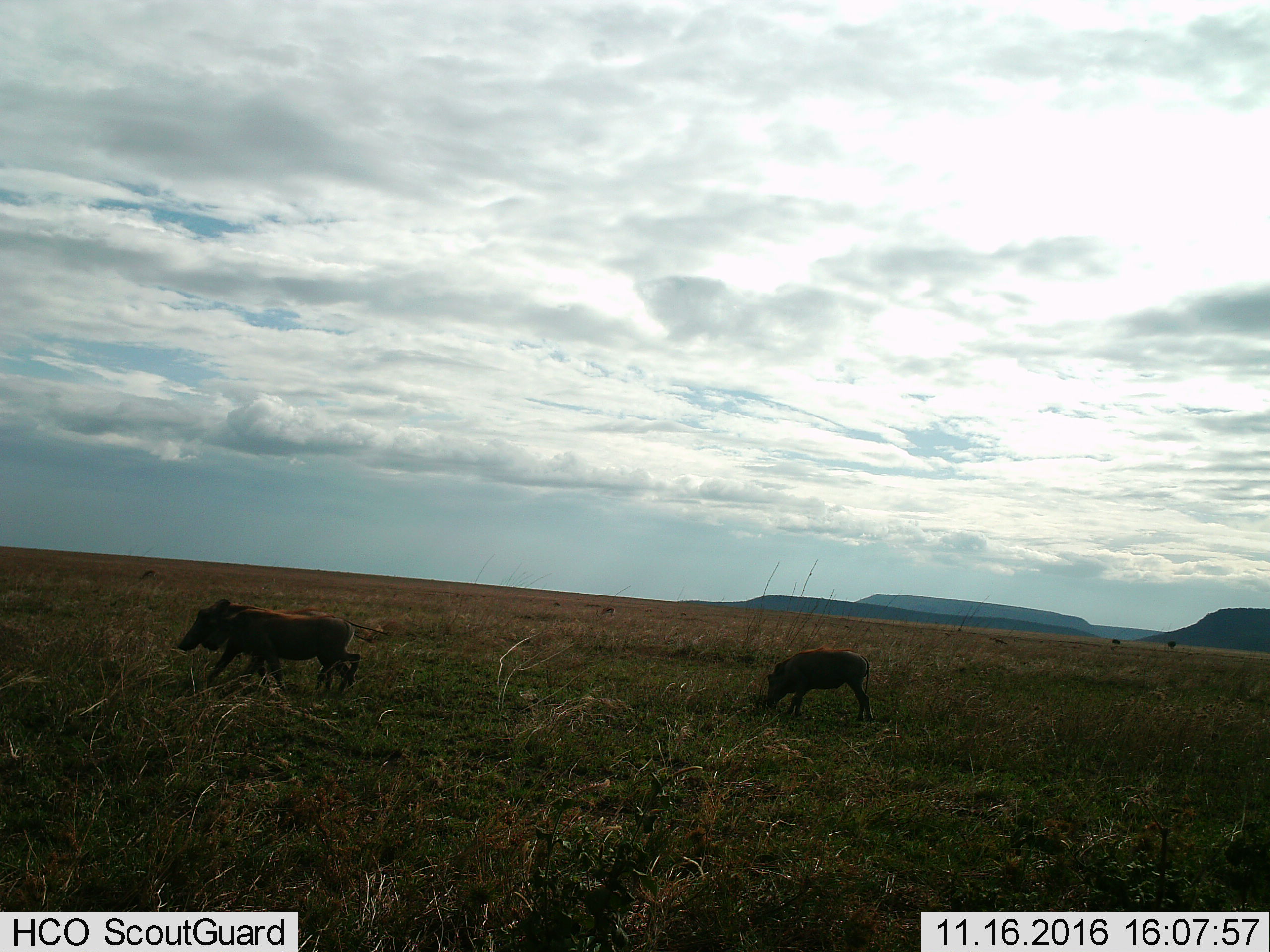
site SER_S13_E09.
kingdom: Animalia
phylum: Chordata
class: Mammalia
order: Artiodactyla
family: Suidae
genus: Phacochoerus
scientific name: Phacochoerus africanus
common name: warthog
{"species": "warthog (Phacochoerus africanus)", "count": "3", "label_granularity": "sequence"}